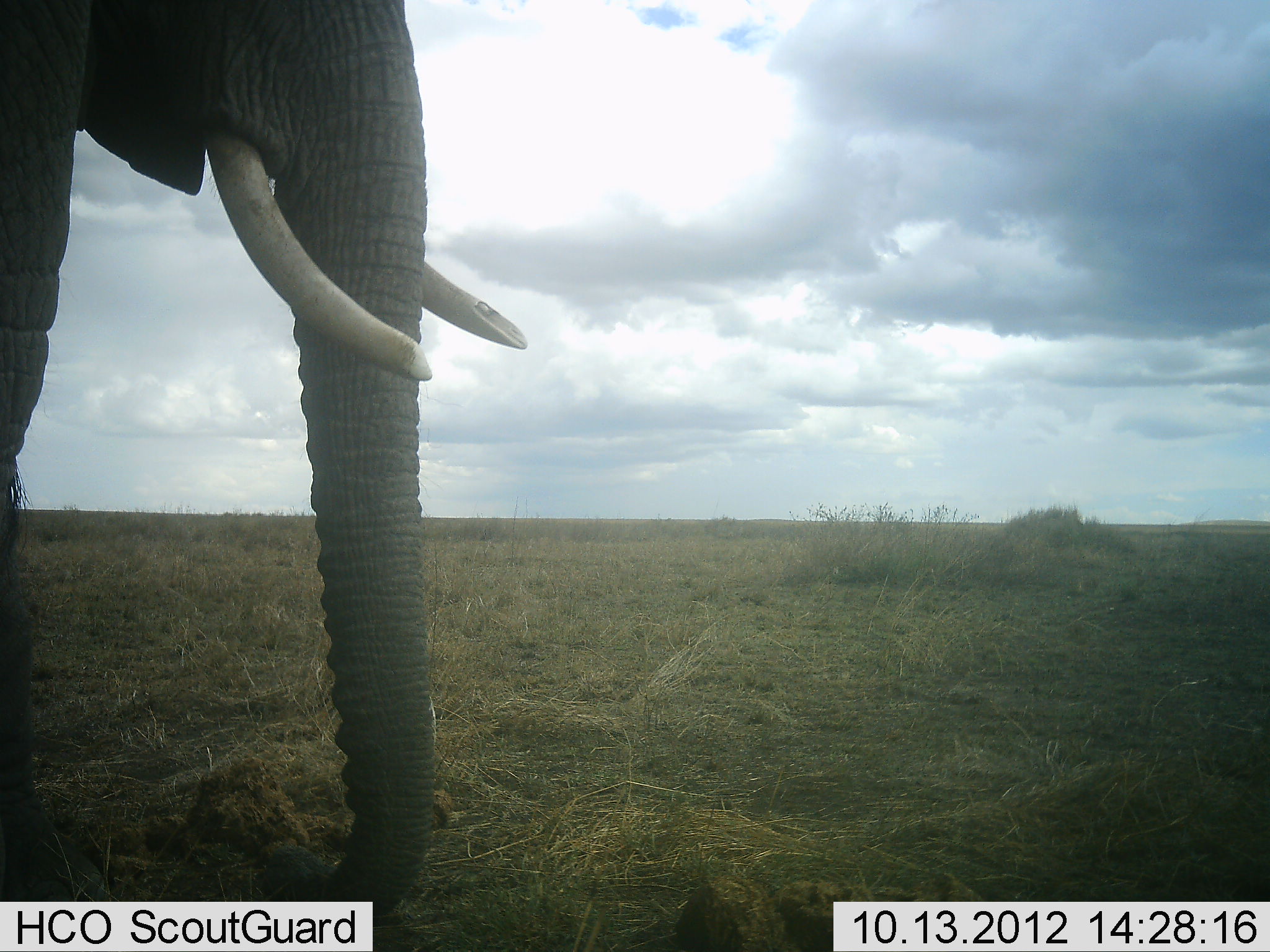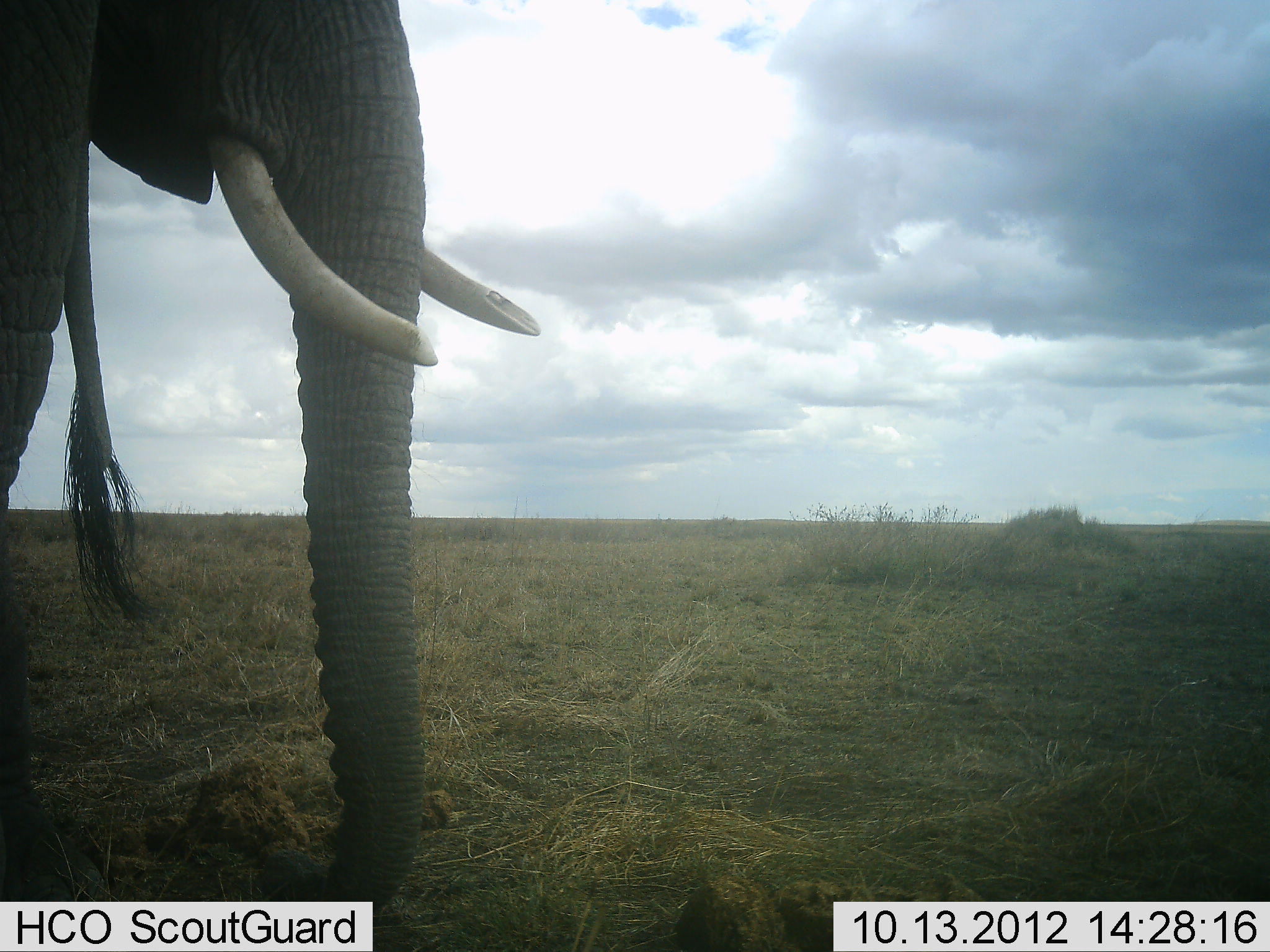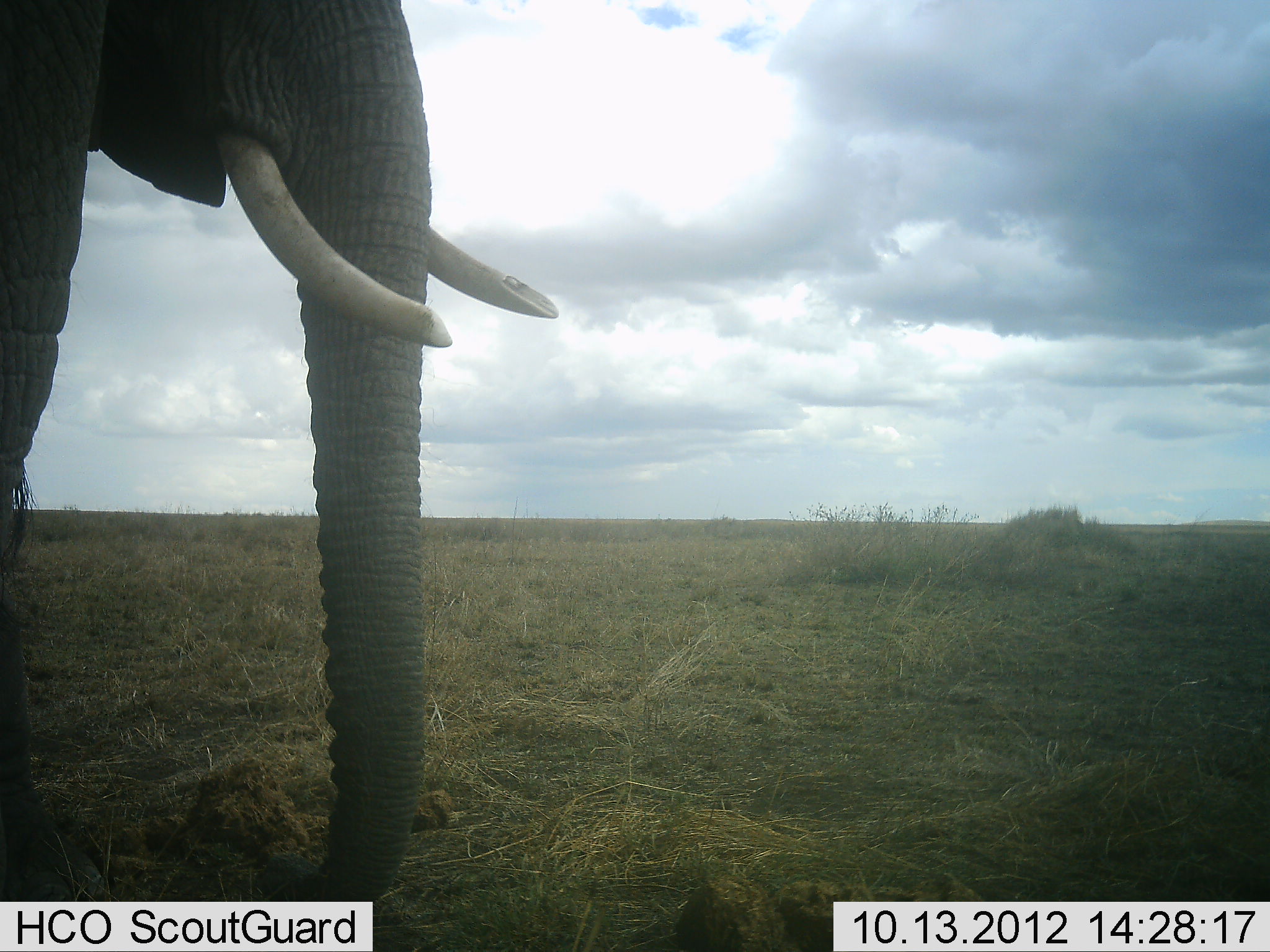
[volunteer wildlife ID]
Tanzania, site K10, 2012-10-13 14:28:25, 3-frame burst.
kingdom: Animalia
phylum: Chordata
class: Mammalia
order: Proboscidea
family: Elephantidae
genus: Loxodonta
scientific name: Loxodonta africana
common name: african bush elephant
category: elephant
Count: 2.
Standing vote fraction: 100%.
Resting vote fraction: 0%.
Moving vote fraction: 0%.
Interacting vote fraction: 0%.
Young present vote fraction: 0%.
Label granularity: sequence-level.